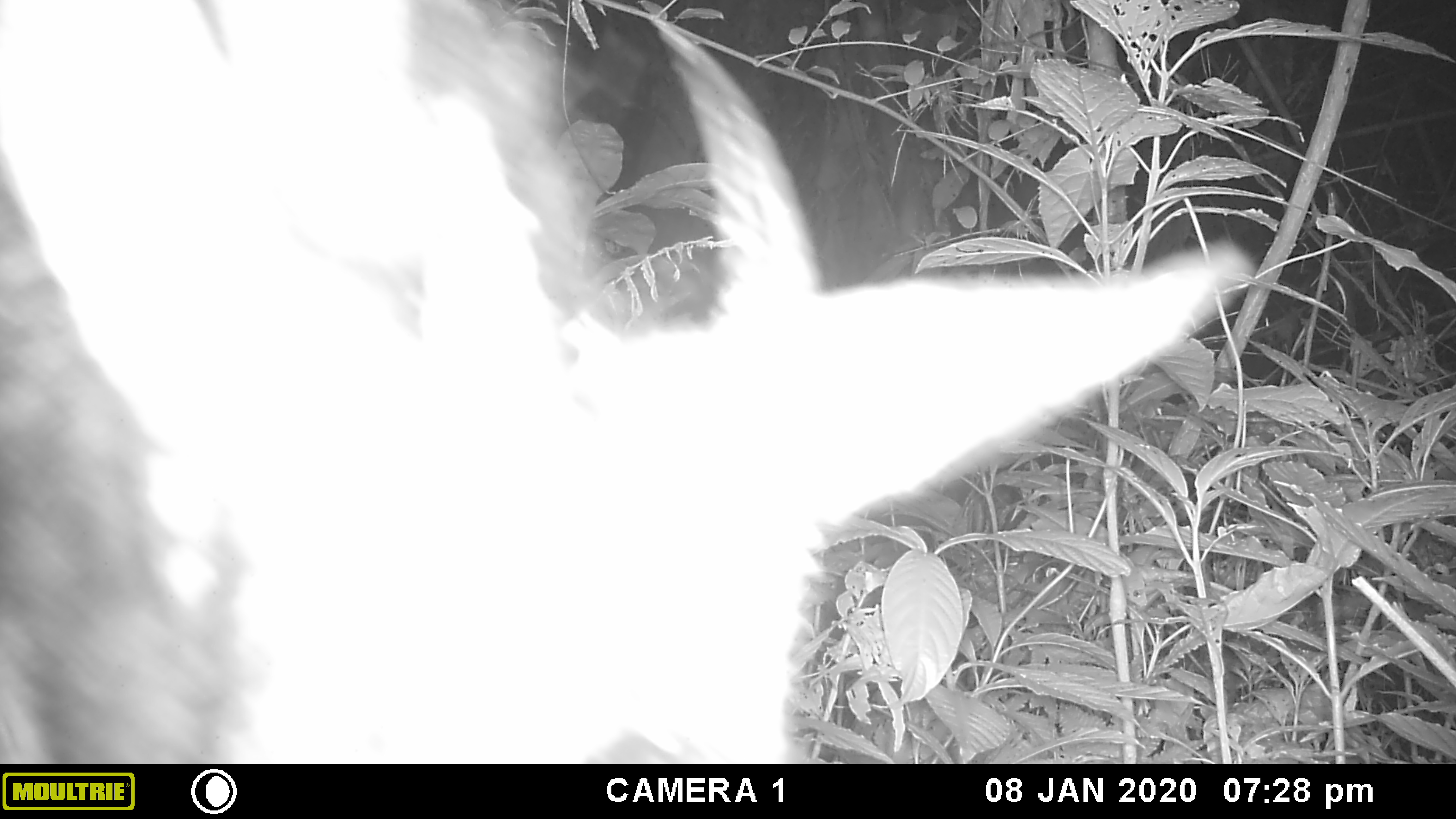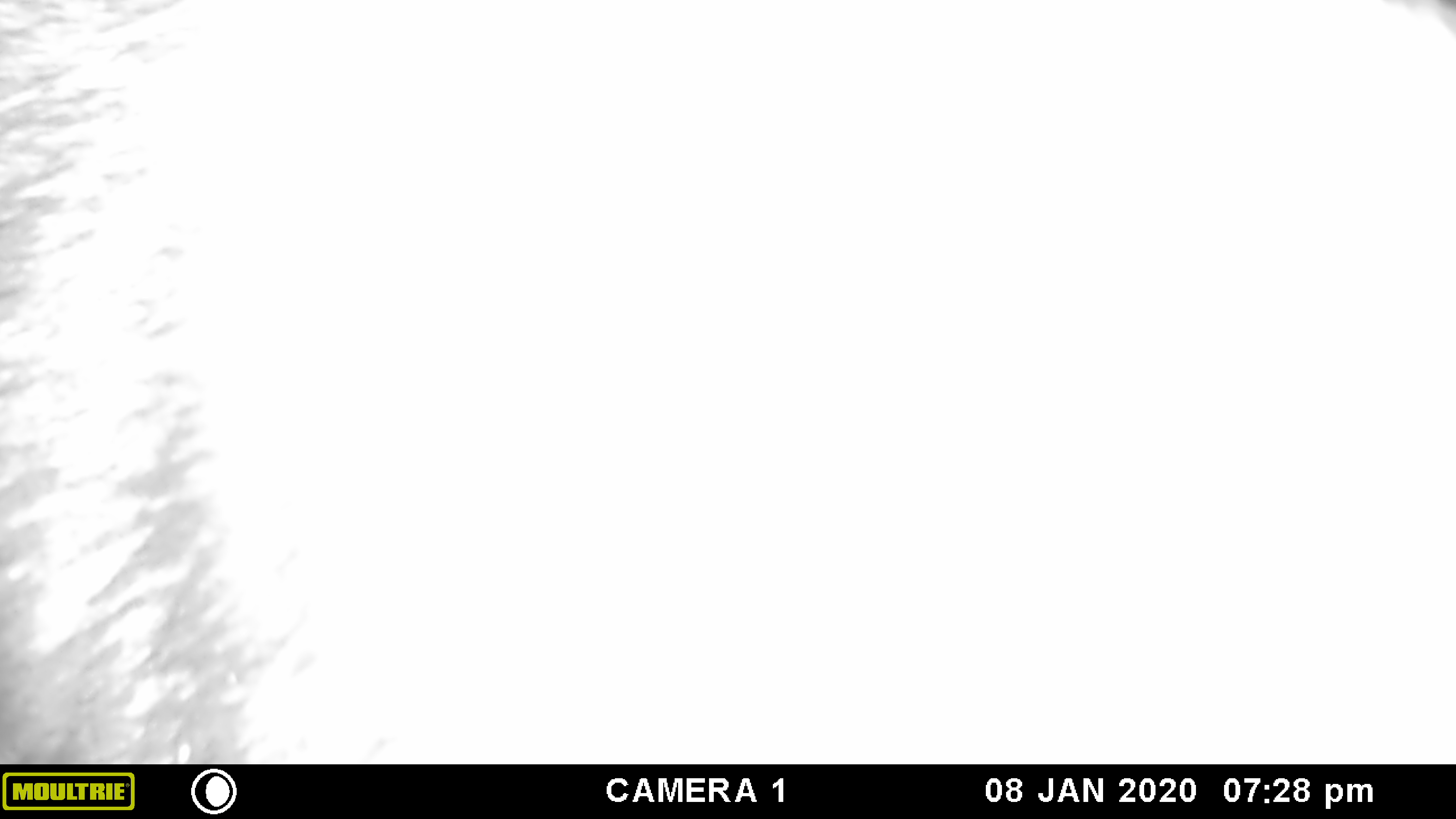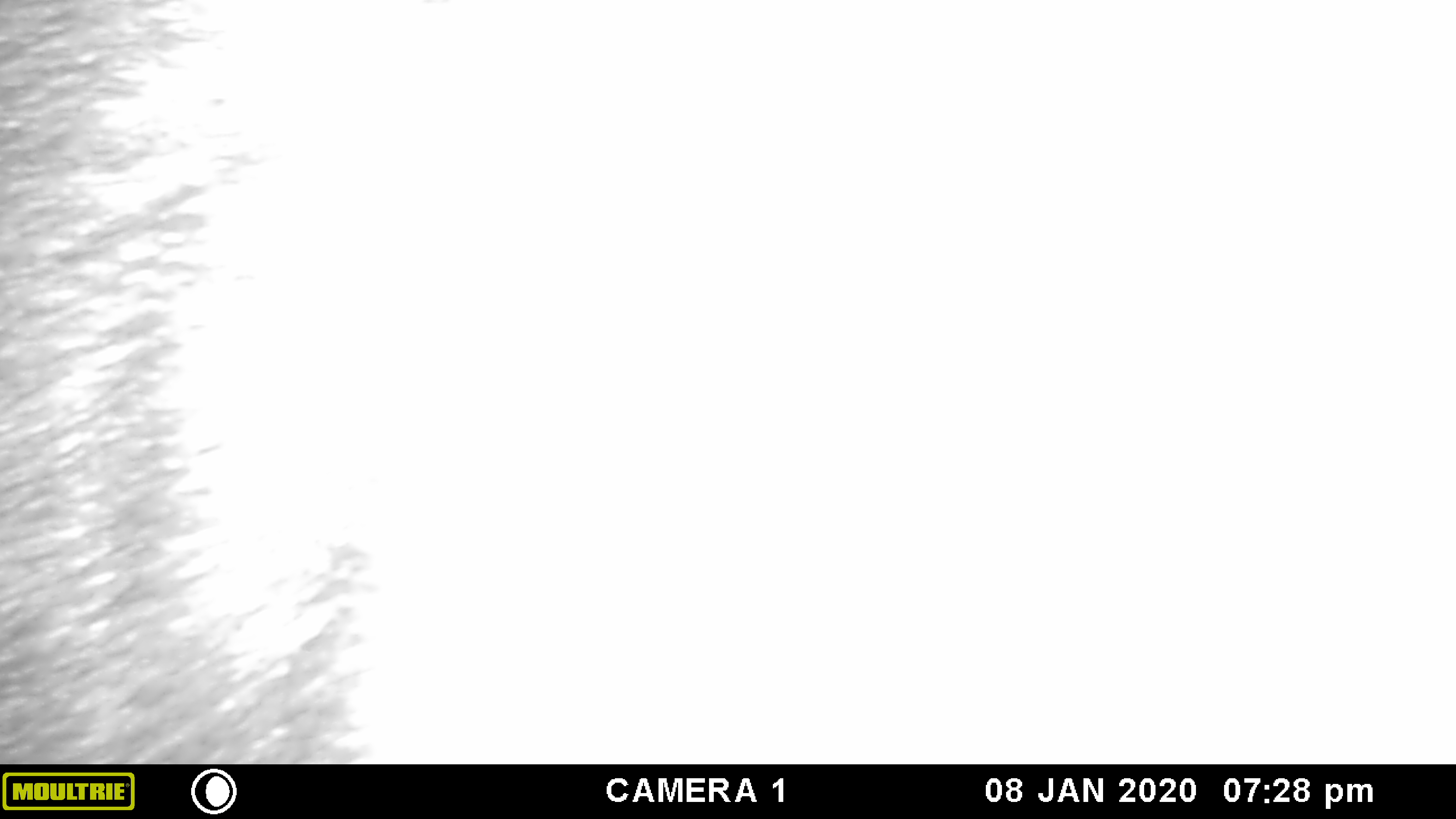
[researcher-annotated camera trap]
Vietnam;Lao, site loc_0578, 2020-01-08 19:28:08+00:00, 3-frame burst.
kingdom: Animalia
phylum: Chordata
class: Mammalia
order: Artiodactyla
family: Bovidae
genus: Capricornis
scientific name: Capricornis sumatraensis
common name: chinese serow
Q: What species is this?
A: Chinese serow (Capricornis sumatraensis).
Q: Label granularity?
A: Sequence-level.